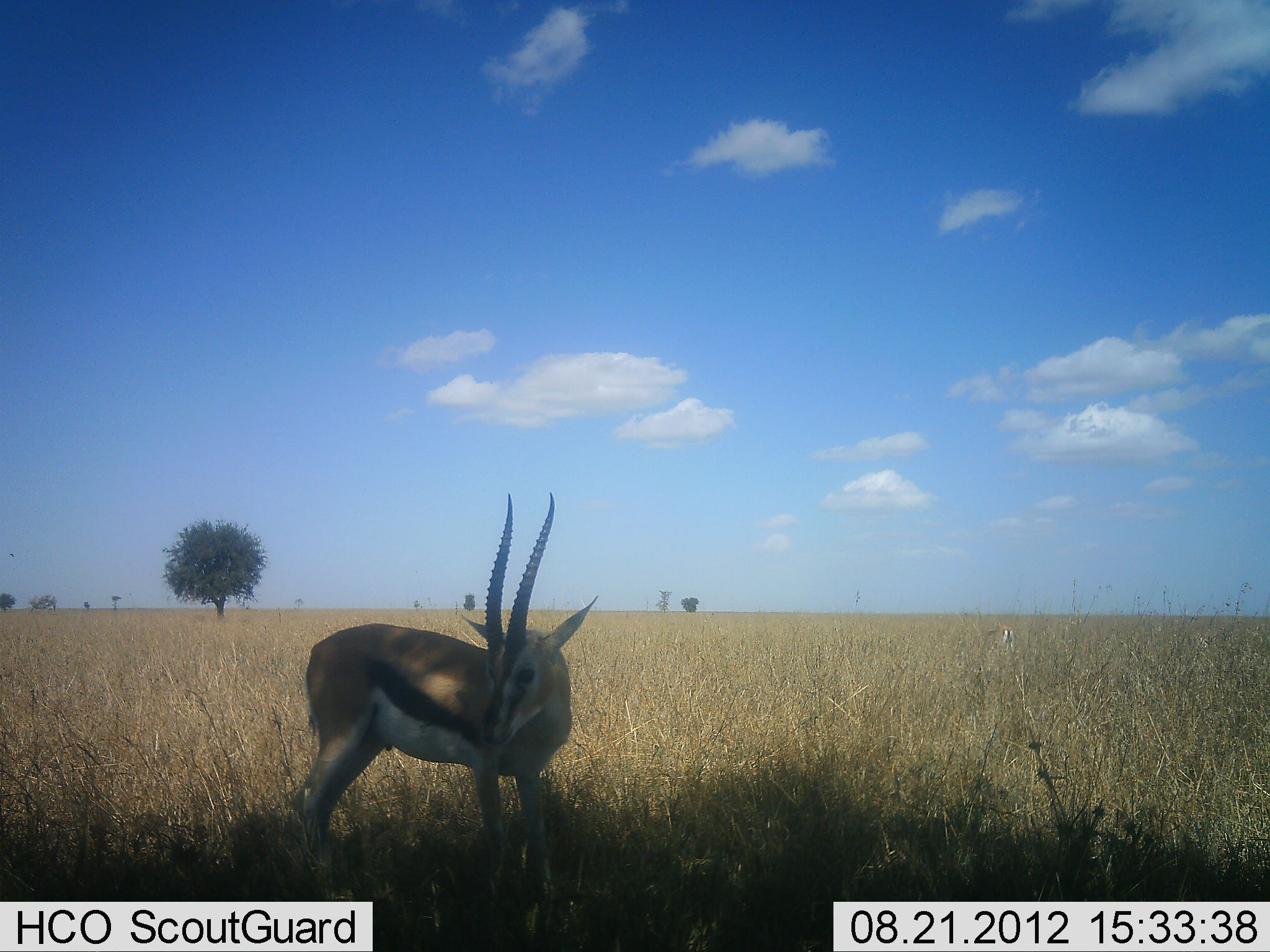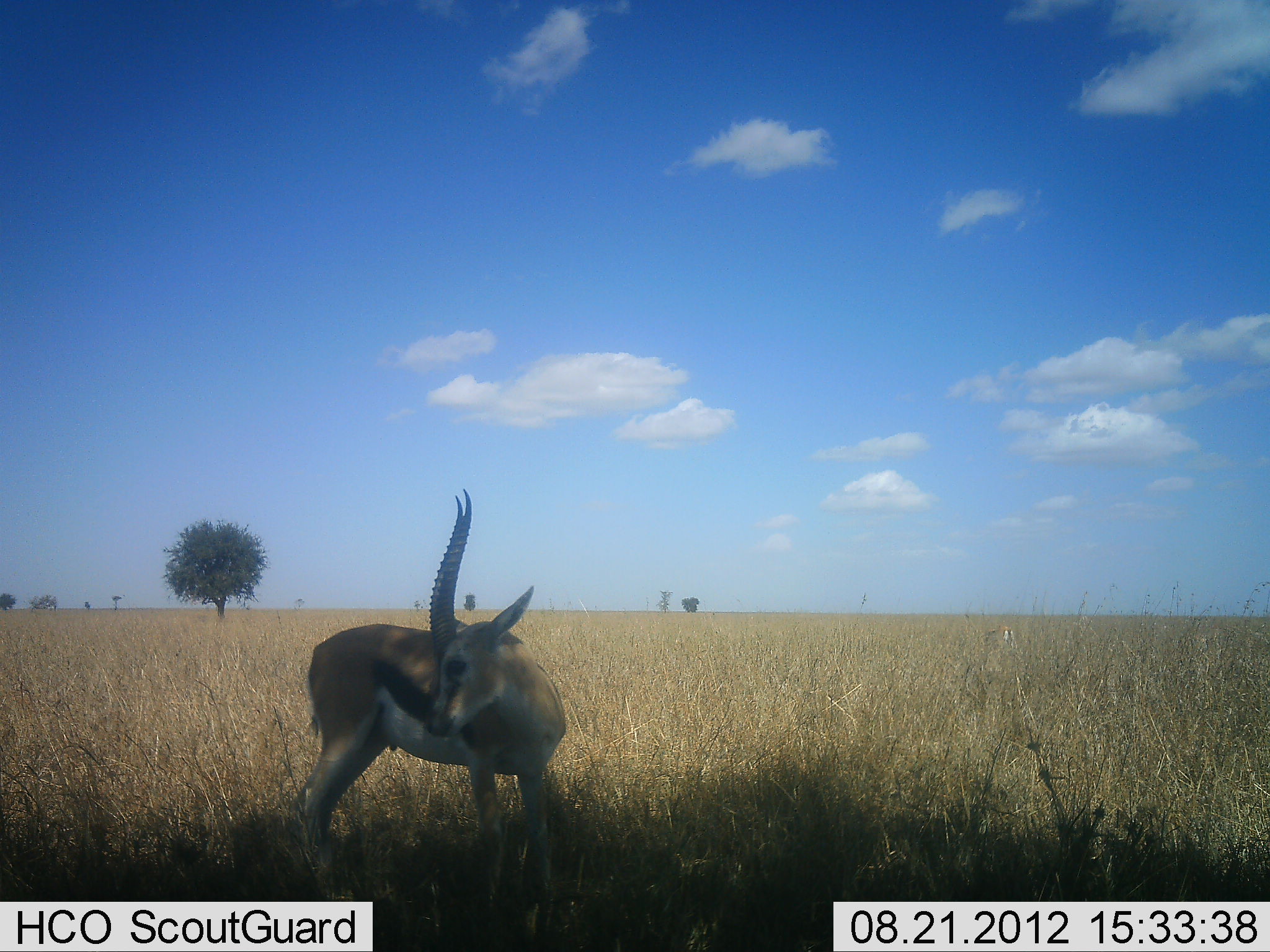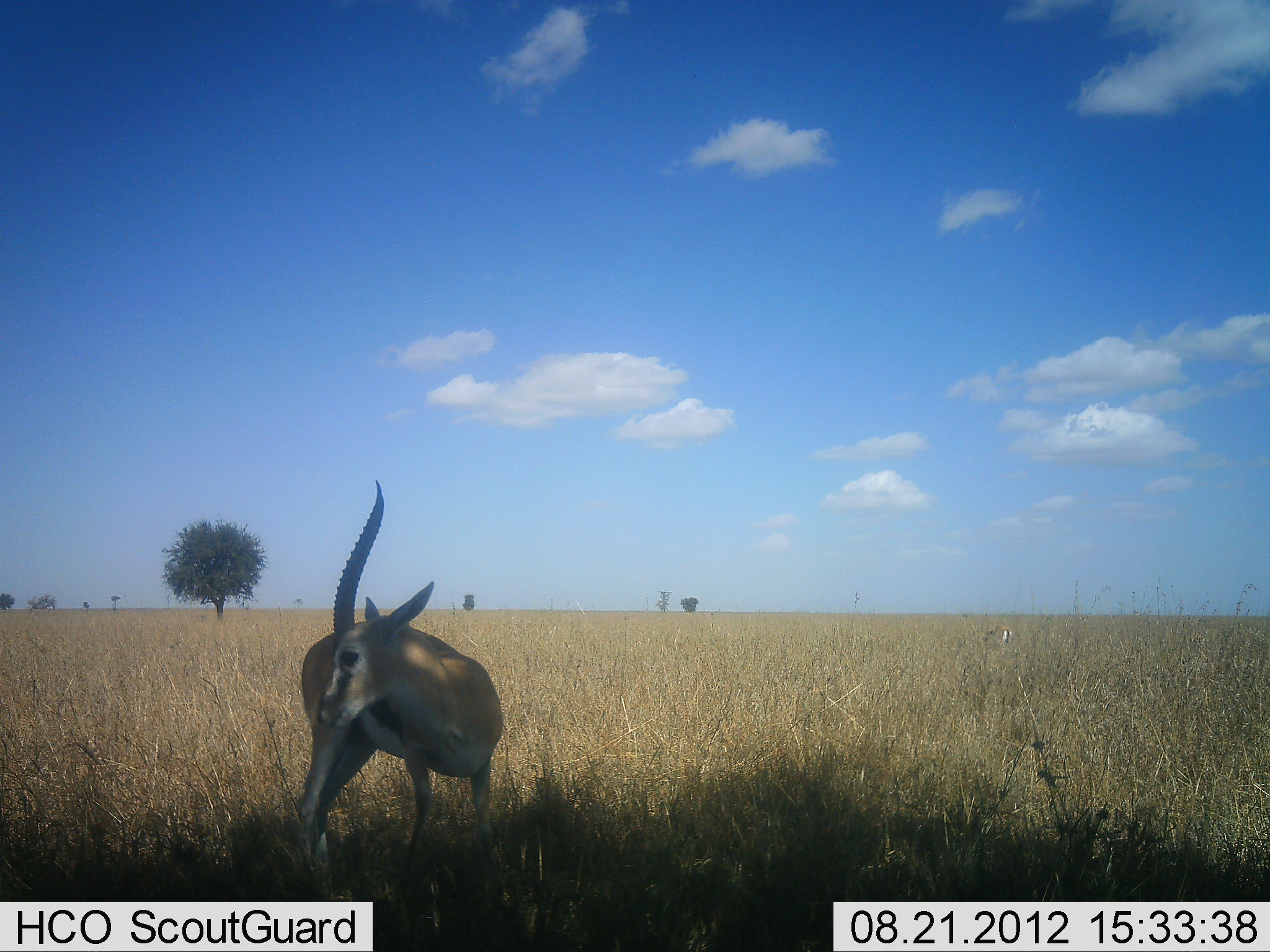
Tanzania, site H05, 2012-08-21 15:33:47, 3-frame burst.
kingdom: Animalia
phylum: Chordata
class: Mammalia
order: Artiodactyla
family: Bovidae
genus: Eudorcas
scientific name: Eudorcas thomsonii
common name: thomson's gazelle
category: gazellethomsons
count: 1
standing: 90%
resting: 10%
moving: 20%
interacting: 0%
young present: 0%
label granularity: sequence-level